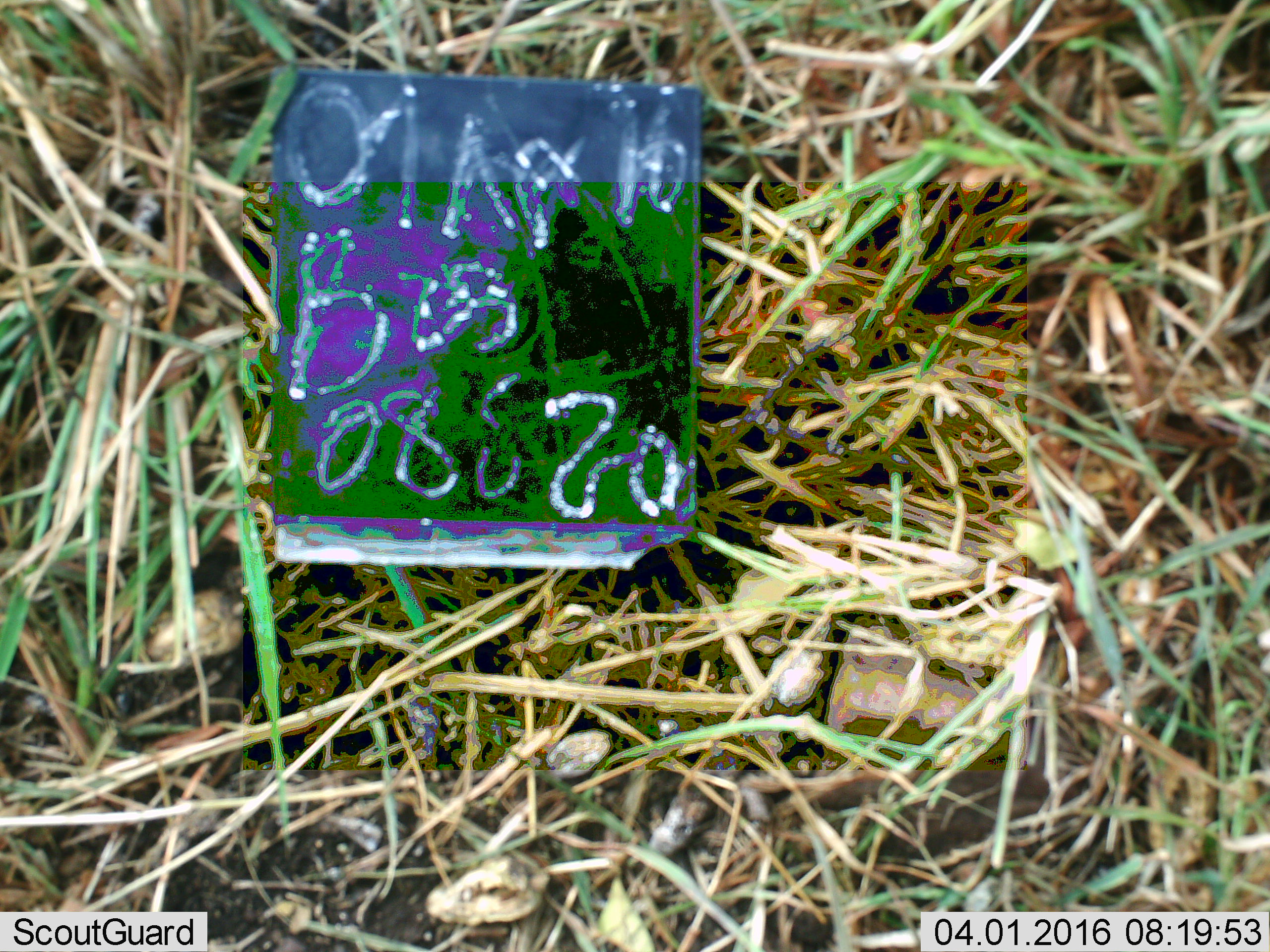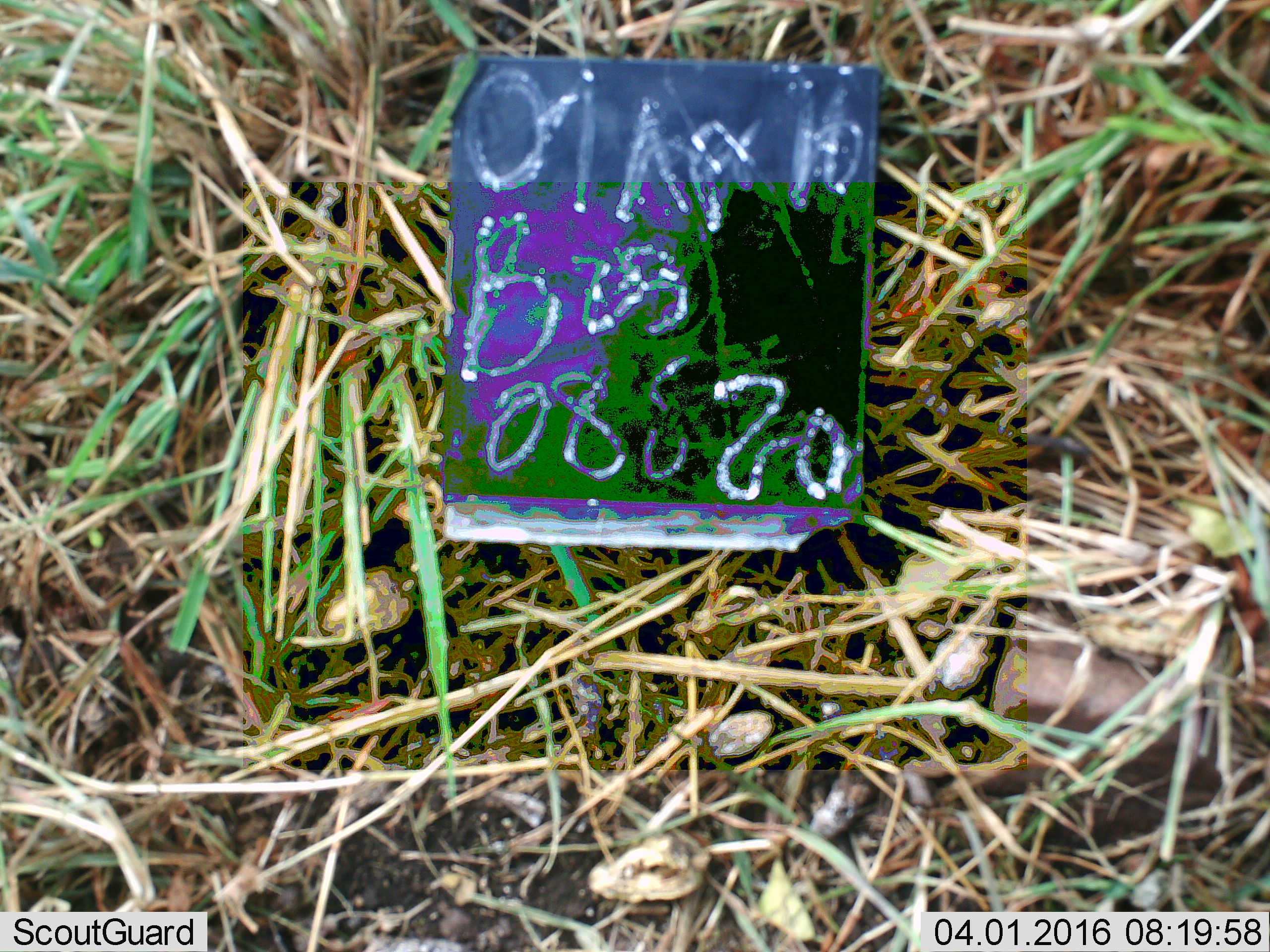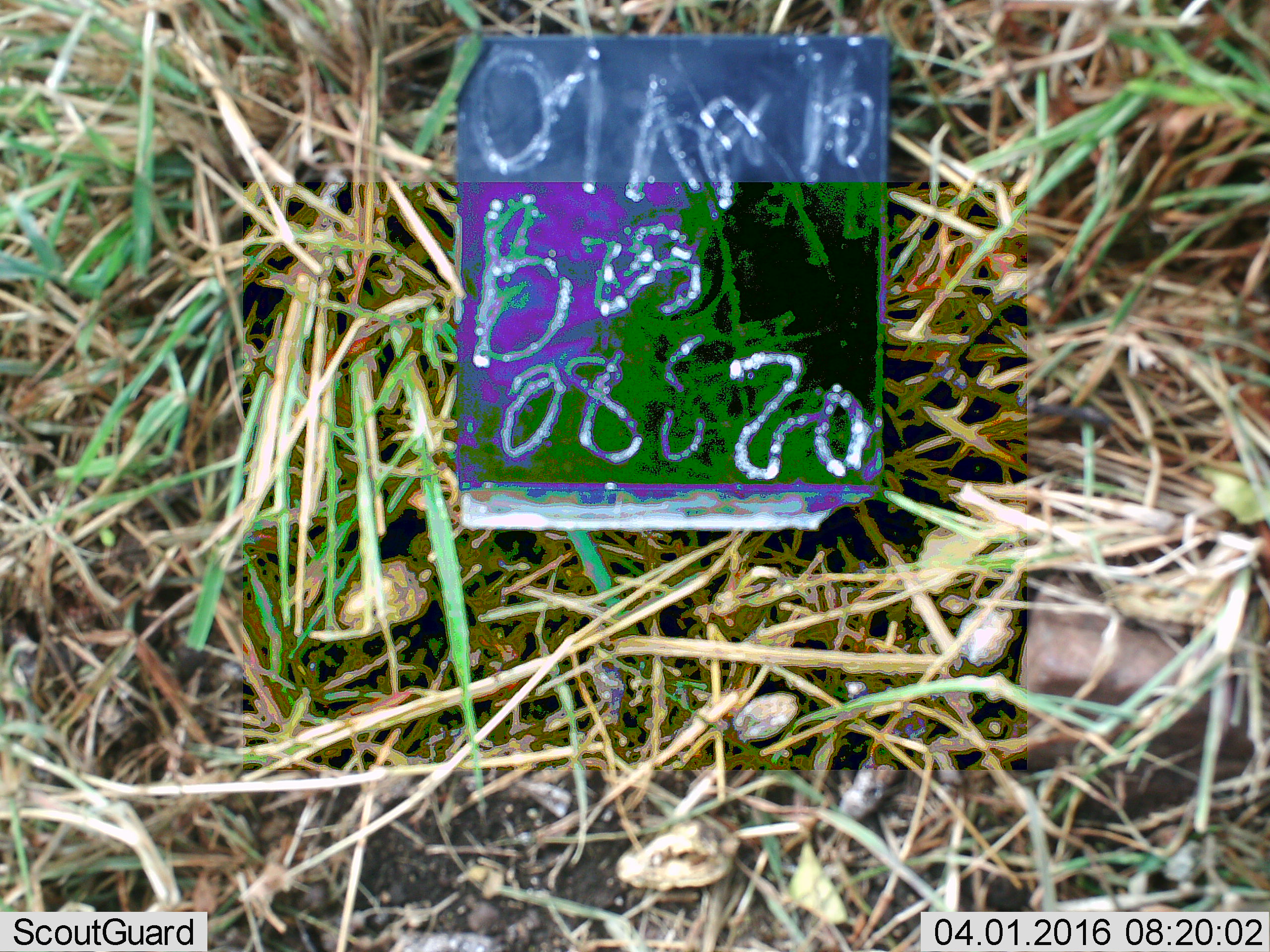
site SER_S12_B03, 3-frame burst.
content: unidentified animal